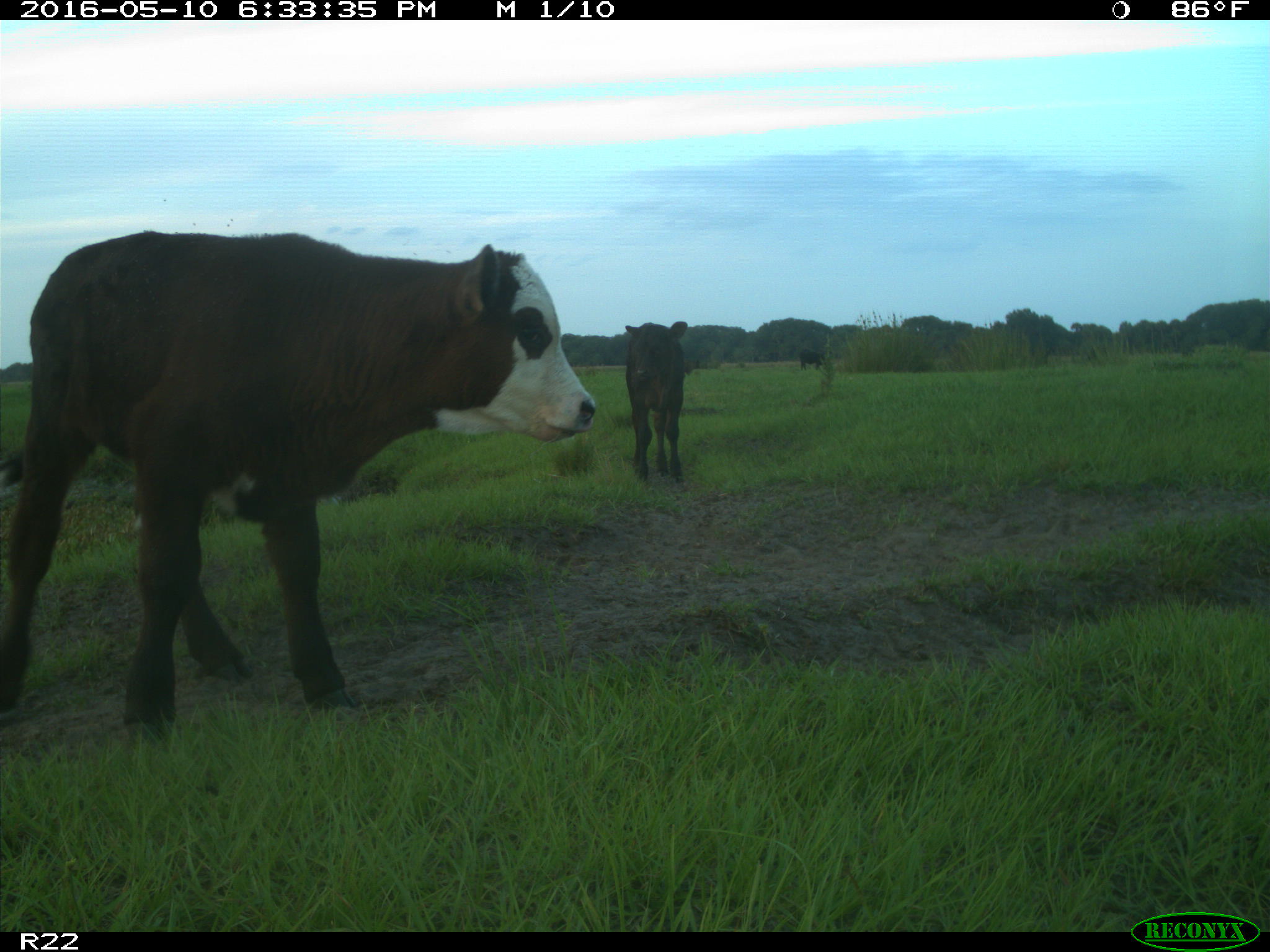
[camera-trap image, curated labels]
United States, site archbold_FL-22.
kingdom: Animalia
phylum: Chordata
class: Mammalia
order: Artiodactyla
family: Bovidae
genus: Bos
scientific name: Bos taurus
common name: domestic cow